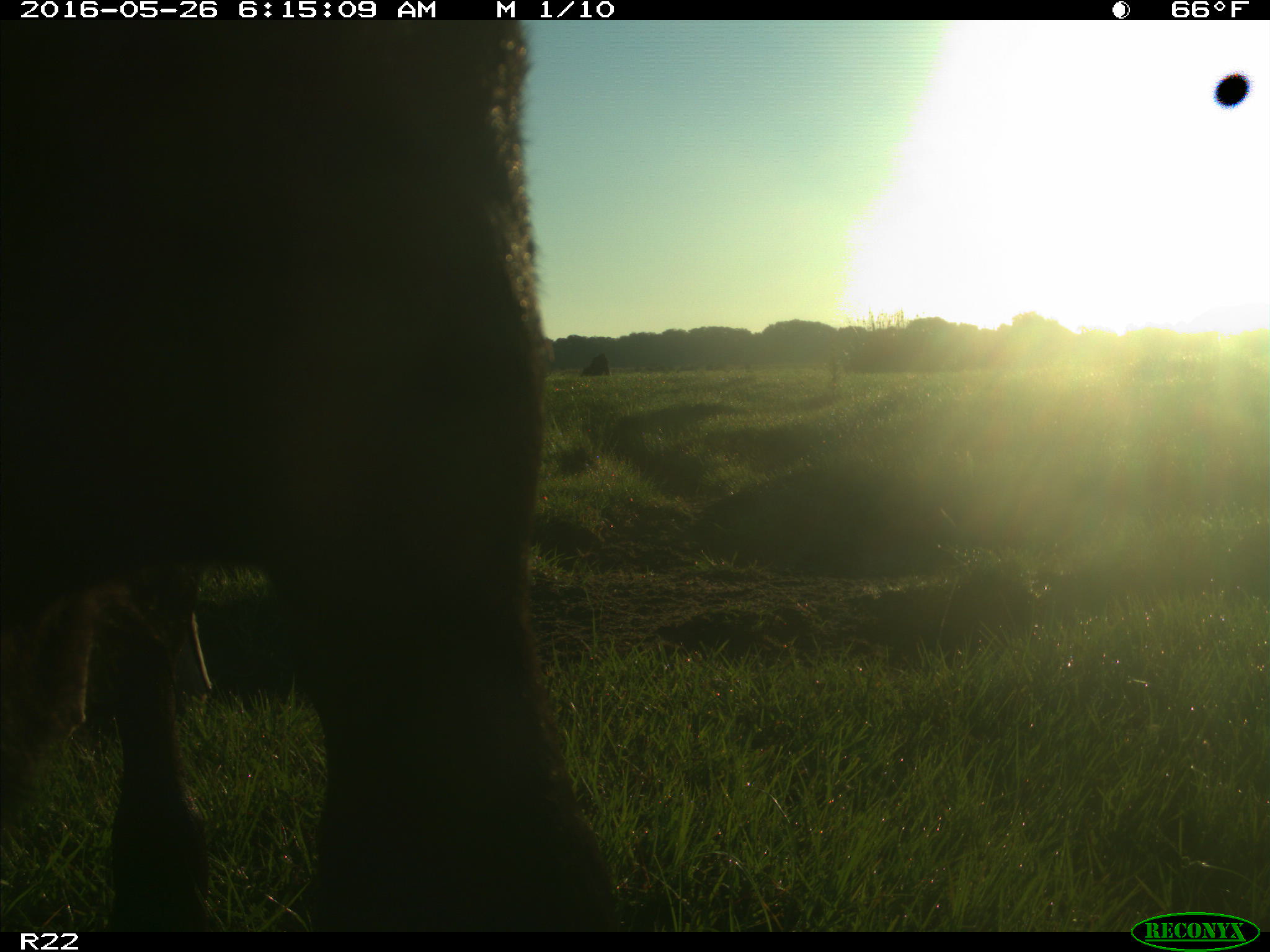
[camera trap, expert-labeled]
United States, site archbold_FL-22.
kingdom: Animalia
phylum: Chordata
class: Mammalia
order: Artiodactyla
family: Bovidae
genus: Bos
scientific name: Bos taurus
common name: domestic cow